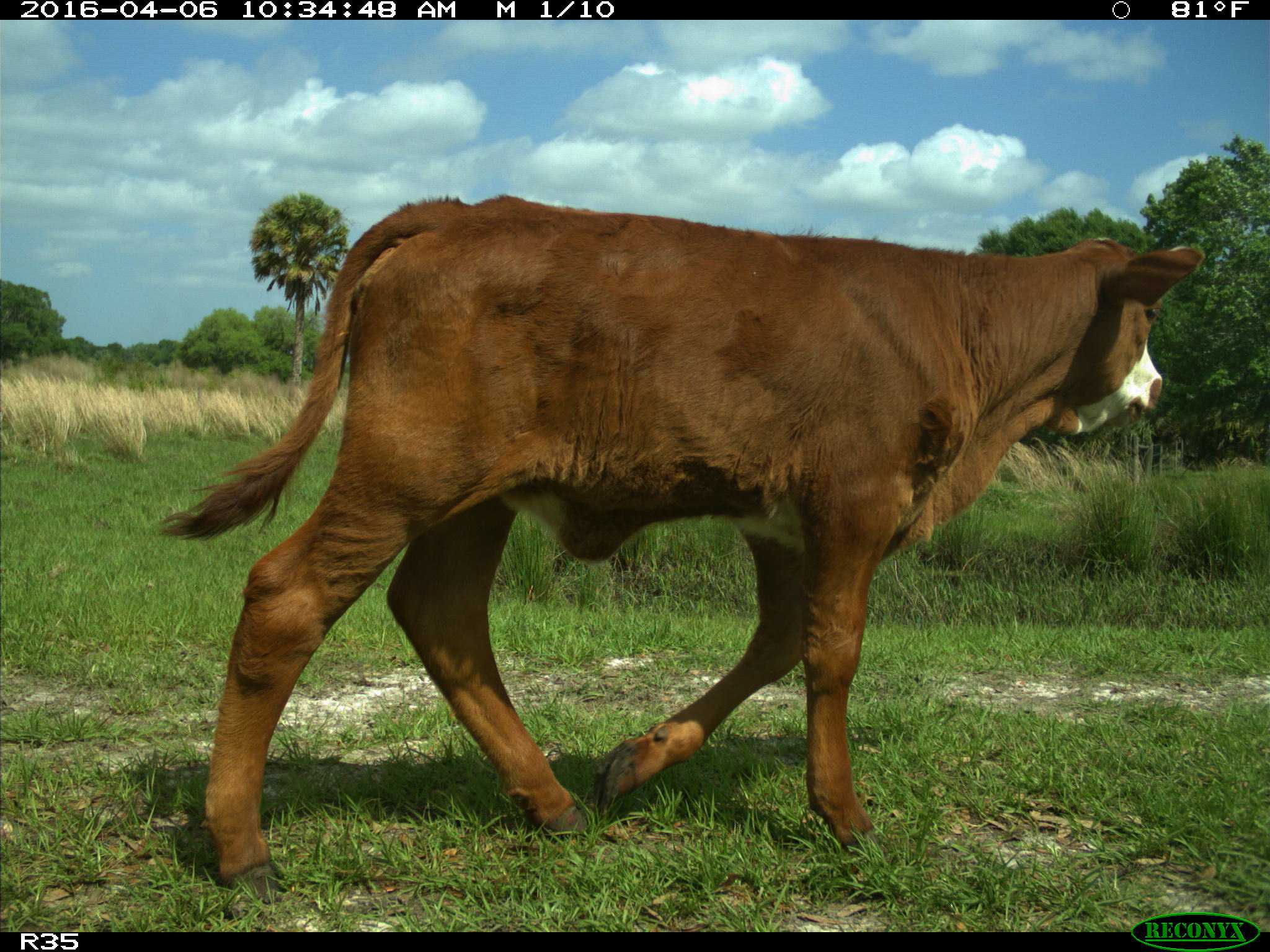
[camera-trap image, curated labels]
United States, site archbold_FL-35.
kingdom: Animalia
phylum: Chordata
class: Mammalia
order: Artiodactyla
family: Bovidae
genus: Bos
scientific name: Bos taurus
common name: domestic cow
Bos taurus (domestic cow).